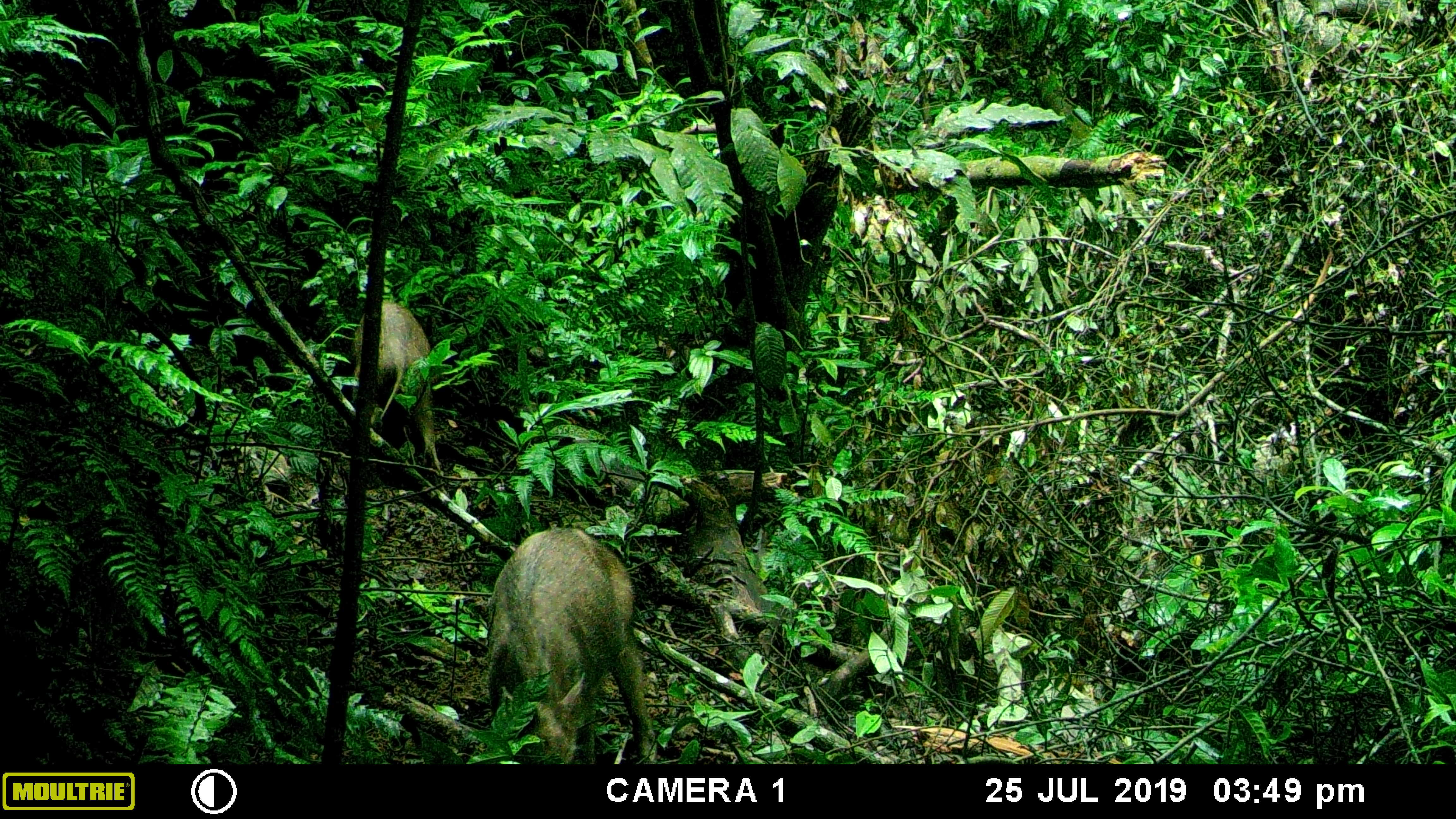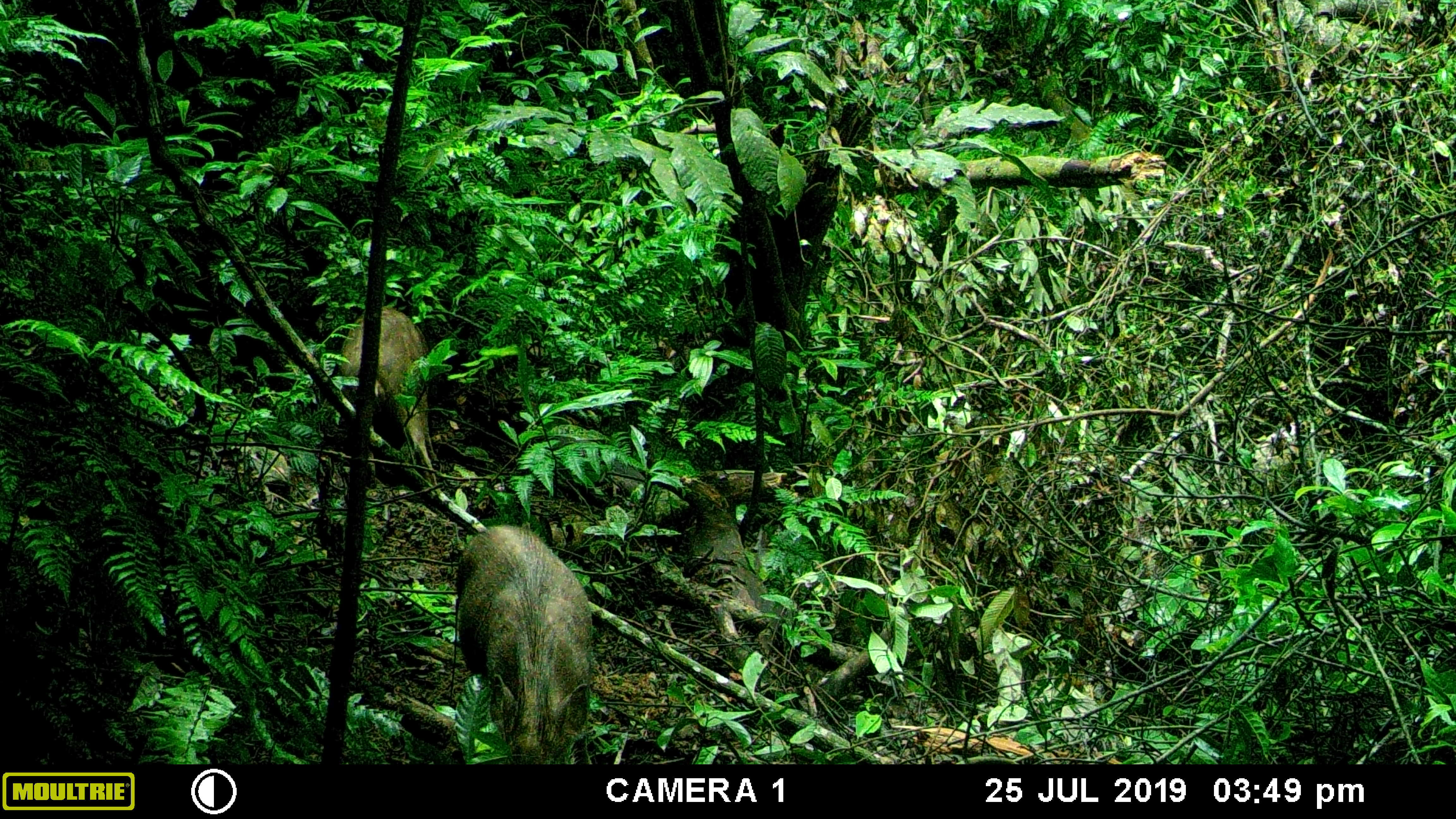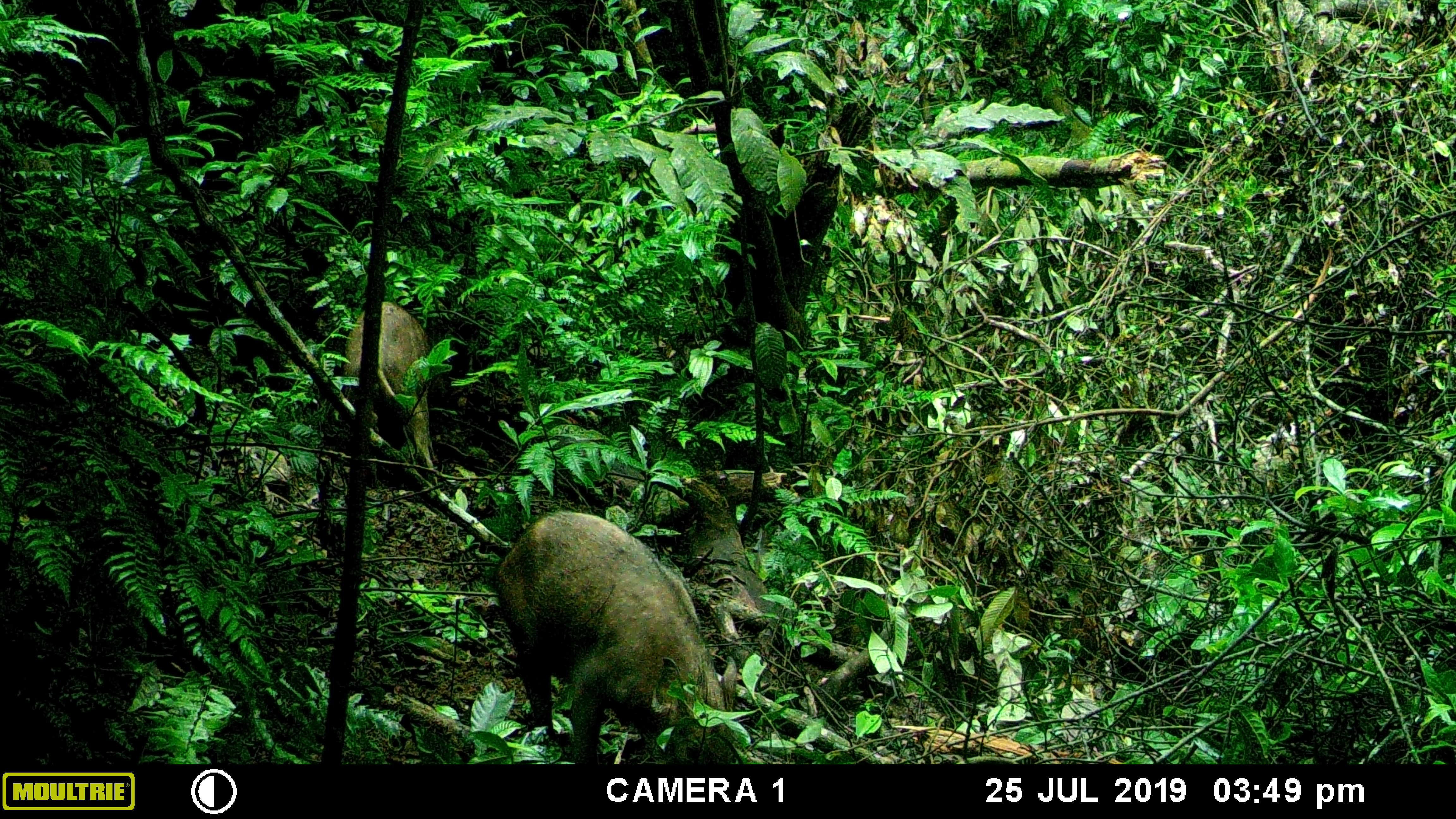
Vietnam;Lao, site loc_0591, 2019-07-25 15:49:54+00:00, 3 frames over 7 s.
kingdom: Animalia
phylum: Chordata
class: Mammalia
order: Artiodactyla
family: Suidae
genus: Sus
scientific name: Sus scrofa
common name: eurasian wild pig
Eurasian wild pig (Sus scrofa). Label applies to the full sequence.